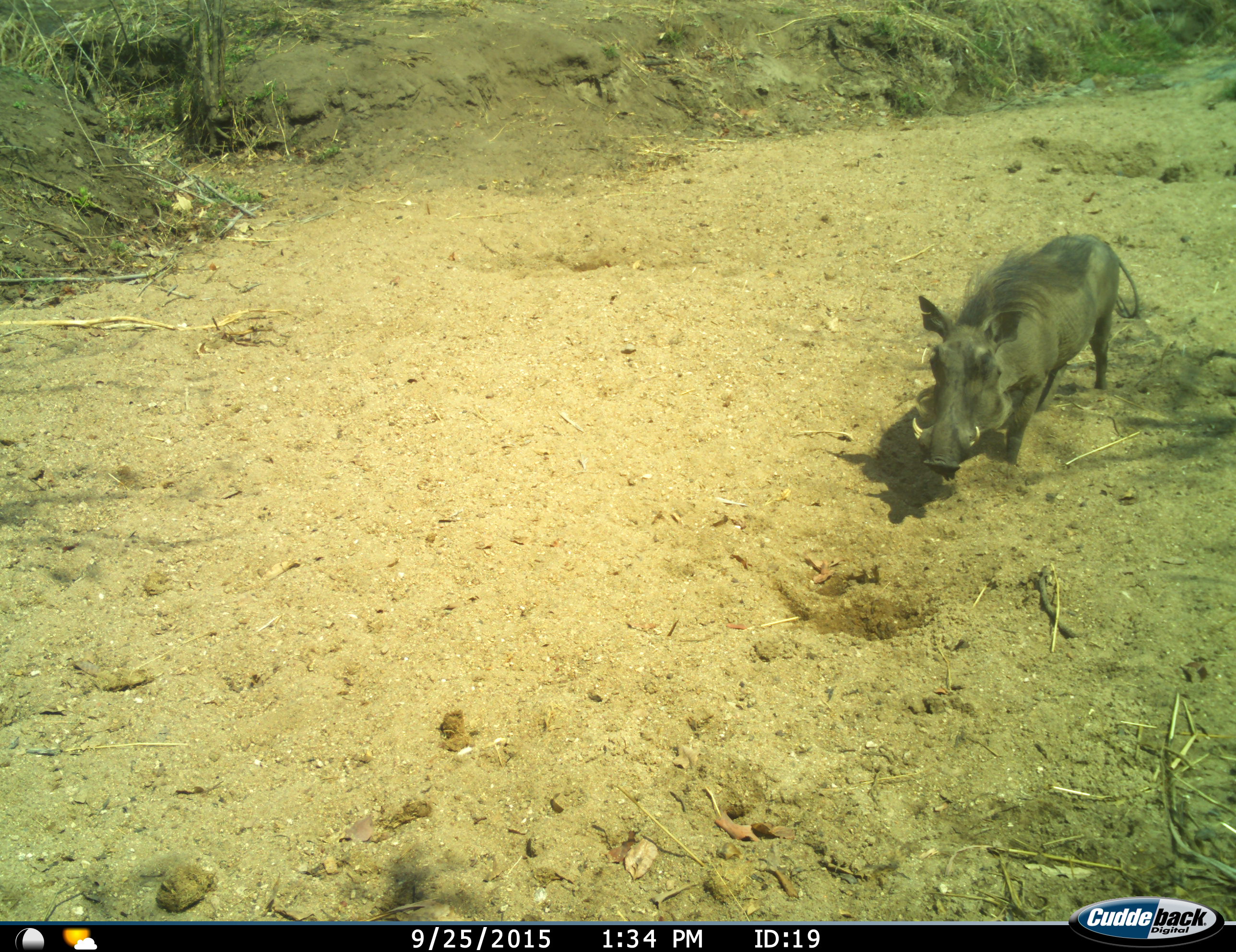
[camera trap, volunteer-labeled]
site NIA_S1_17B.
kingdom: Animalia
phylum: Chordata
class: Mammalia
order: Artiodactyla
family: Suidae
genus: Phacochoerus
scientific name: Phacochoerus africanus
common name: warthog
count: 1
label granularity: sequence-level